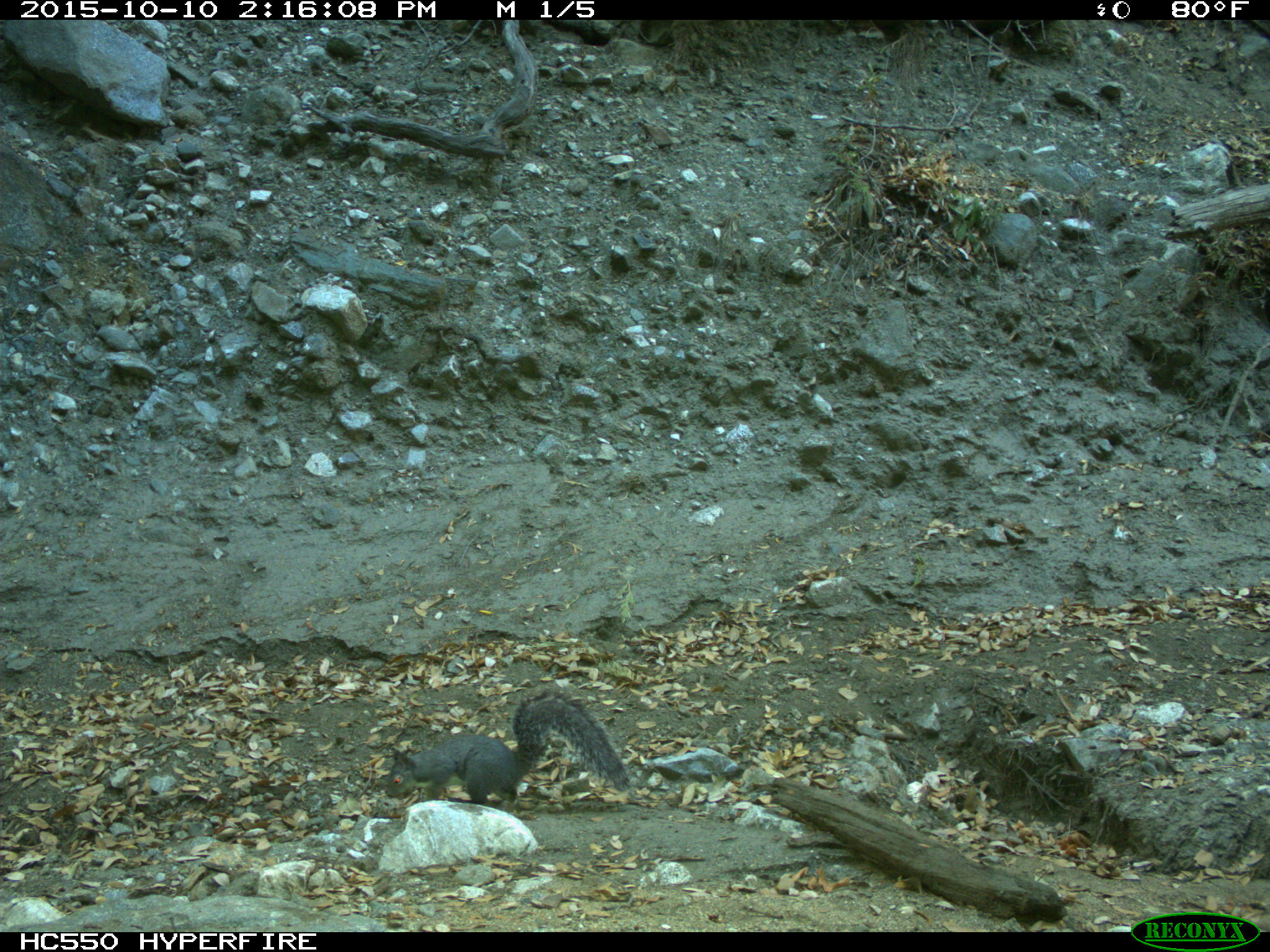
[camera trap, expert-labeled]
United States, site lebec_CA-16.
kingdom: Animalia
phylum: Chordata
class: Mammalia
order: Rodentia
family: Sciuridae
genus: Sciurus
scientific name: Sciurus carolinensis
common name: eastern gray squirrel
Sciurus carolinensis (eastern gray squirrel).